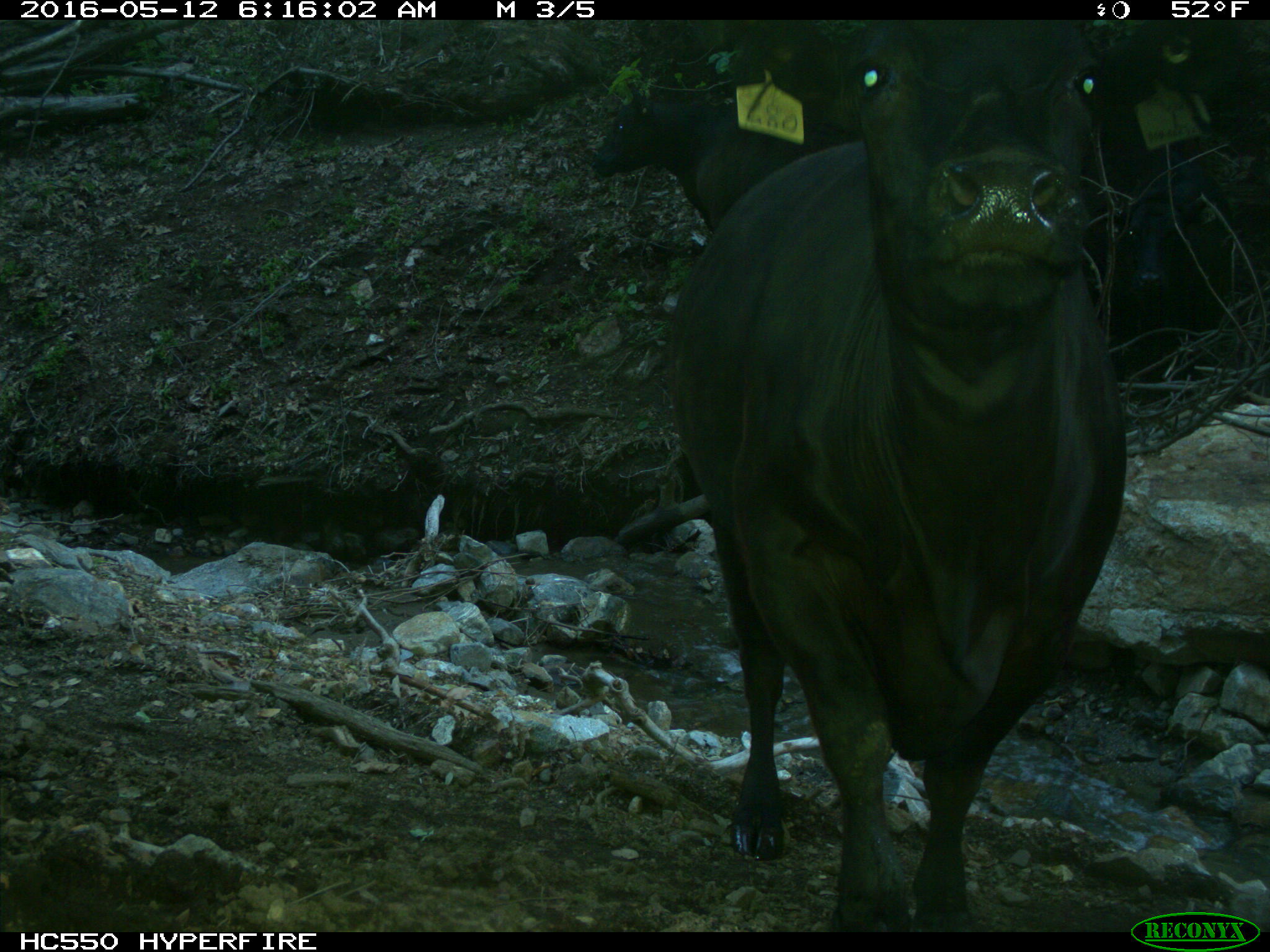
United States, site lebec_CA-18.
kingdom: Animalia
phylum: Chordata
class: Mammalia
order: Artiodactyla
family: Bovidae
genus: Bos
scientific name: Bos taurus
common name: domestic cow